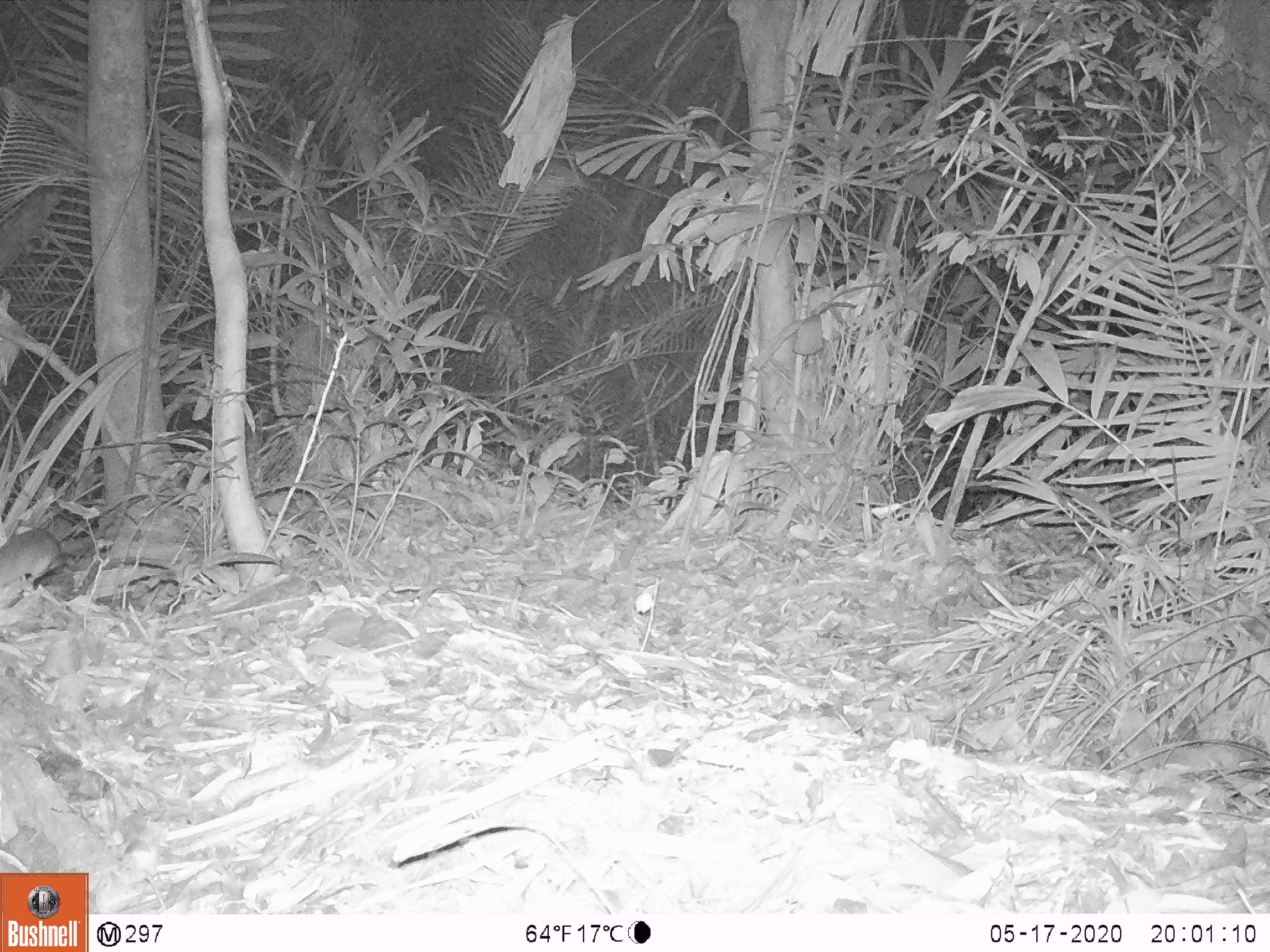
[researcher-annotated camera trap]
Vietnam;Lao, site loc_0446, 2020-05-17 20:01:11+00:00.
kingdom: Animalia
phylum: Chordata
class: Mammalia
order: Rodentia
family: Muridae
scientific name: Muridae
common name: old-world mice and rats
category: unidentified murid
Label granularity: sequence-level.